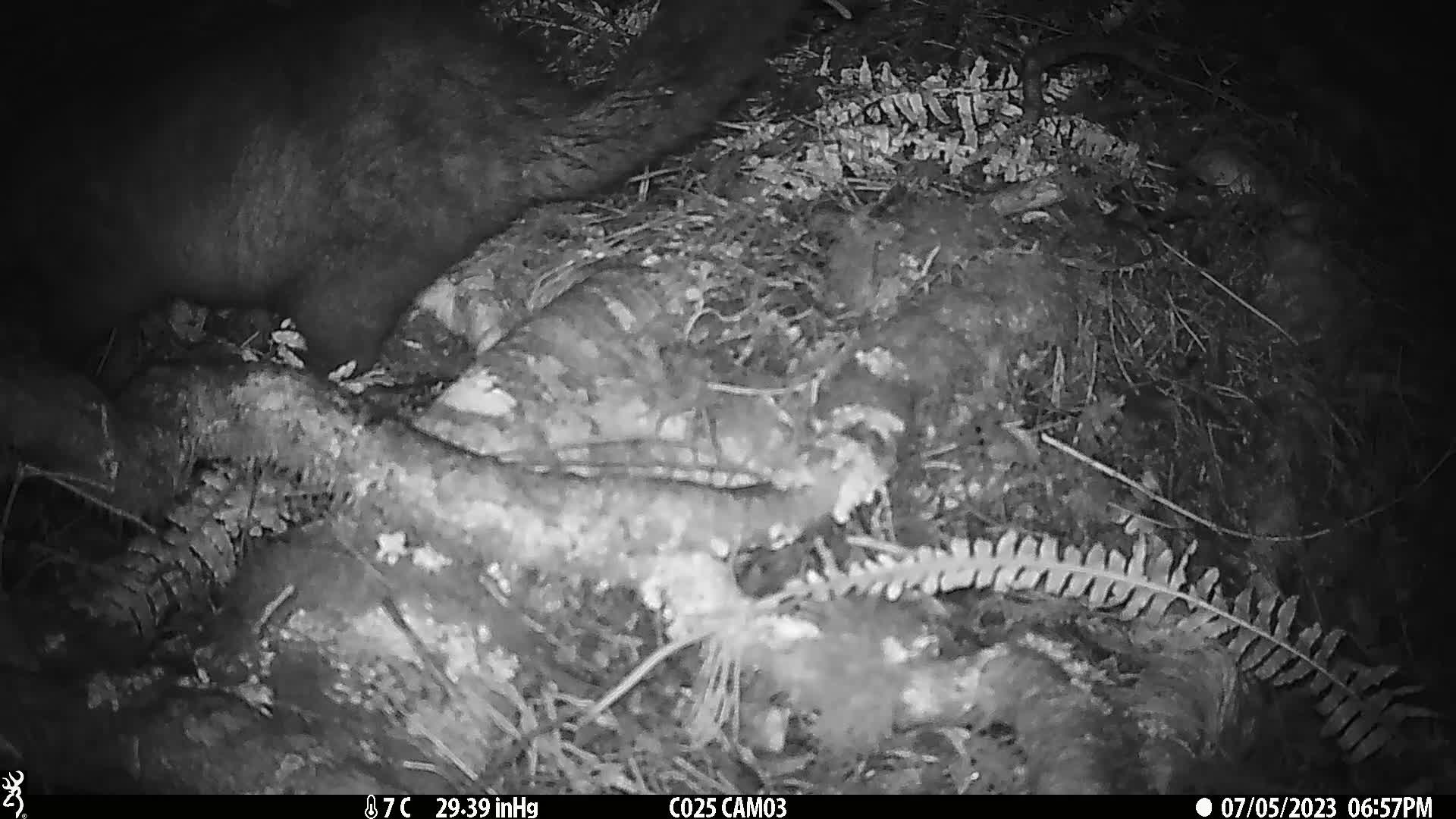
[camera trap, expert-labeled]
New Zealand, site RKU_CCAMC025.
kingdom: Animalia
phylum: Chordata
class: Mammalia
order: Diprotodontia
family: Phalangeridae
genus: Trichosurus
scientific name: Trichosurus vulpecula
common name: common brushtail possum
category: possum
Possum (common brushtail possum) (Trichosurus vulpecula).